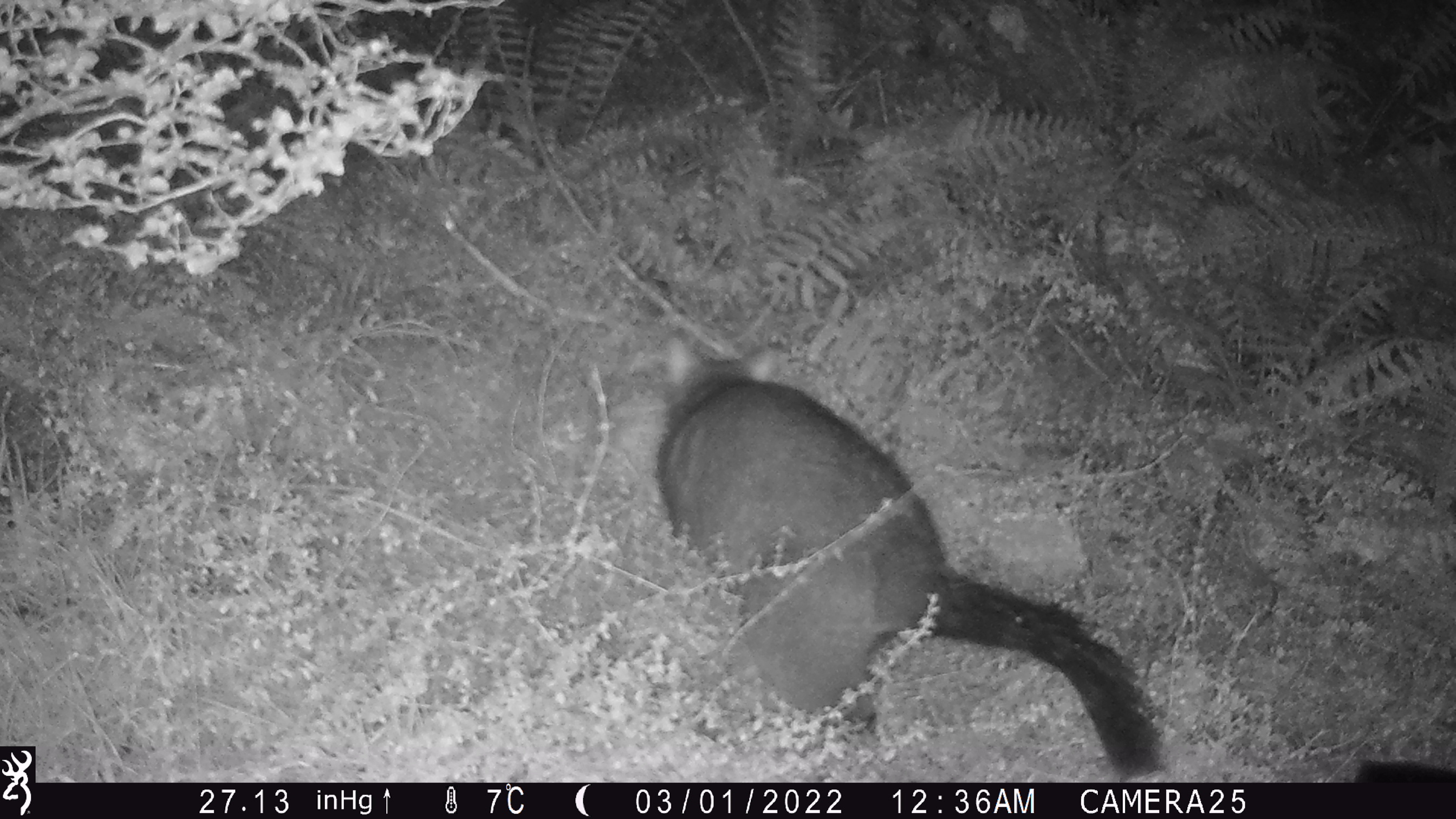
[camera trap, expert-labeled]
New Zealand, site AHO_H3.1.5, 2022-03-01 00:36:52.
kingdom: Animalia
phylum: Chordata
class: Mammalia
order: Diprotodontia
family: Phalangeridae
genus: Trichosurus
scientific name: Trichosurus vulpecula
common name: common brushtail possum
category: possum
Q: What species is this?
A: Possum (common brushtail possum) (Trichosurus vulpecula).